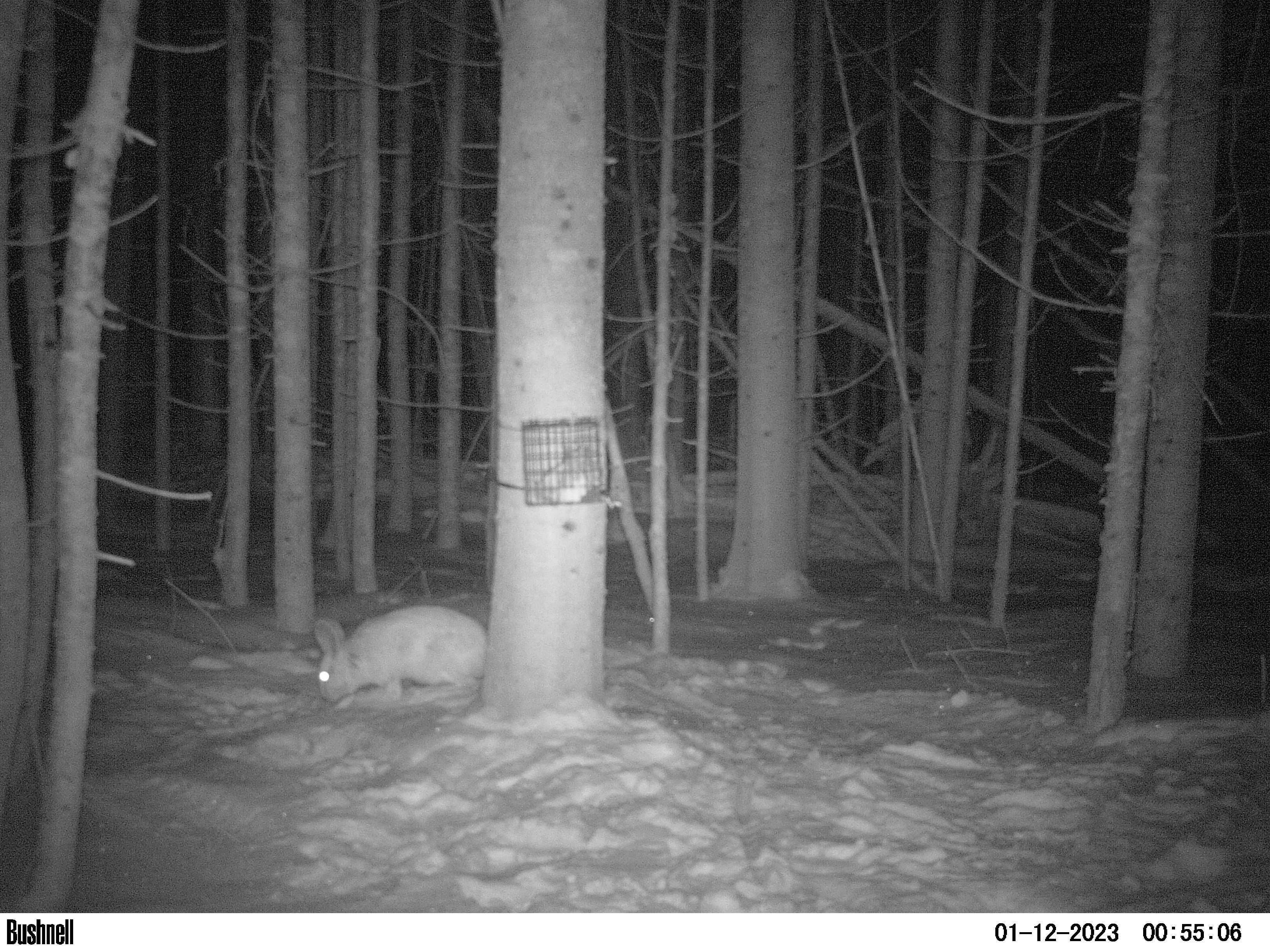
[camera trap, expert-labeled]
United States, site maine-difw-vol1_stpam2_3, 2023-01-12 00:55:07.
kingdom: Animalia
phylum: Chordata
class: Mammalia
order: Lagomorpha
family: Leporidae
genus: Lepus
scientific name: Lepus americanus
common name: snowshoe hare